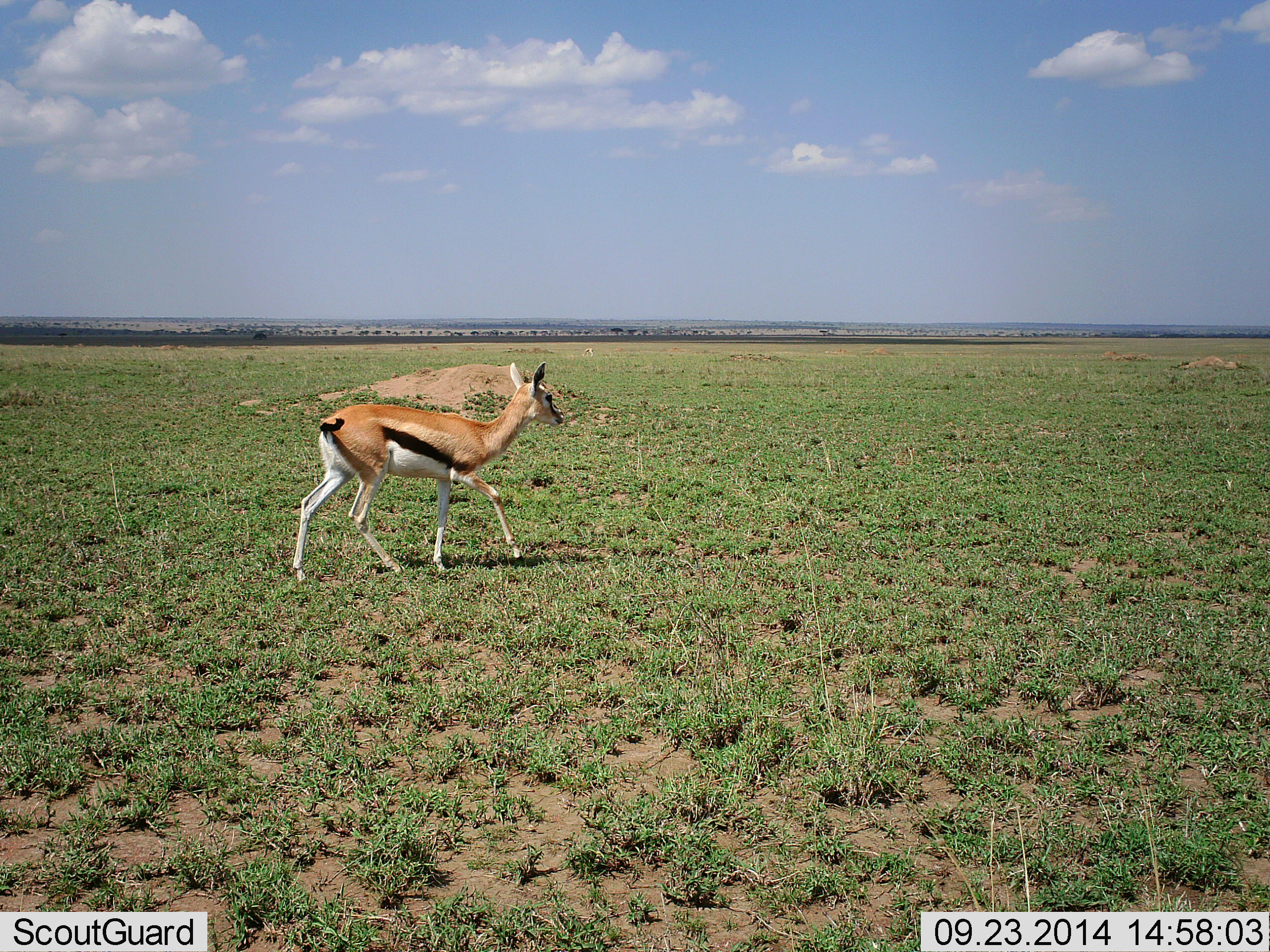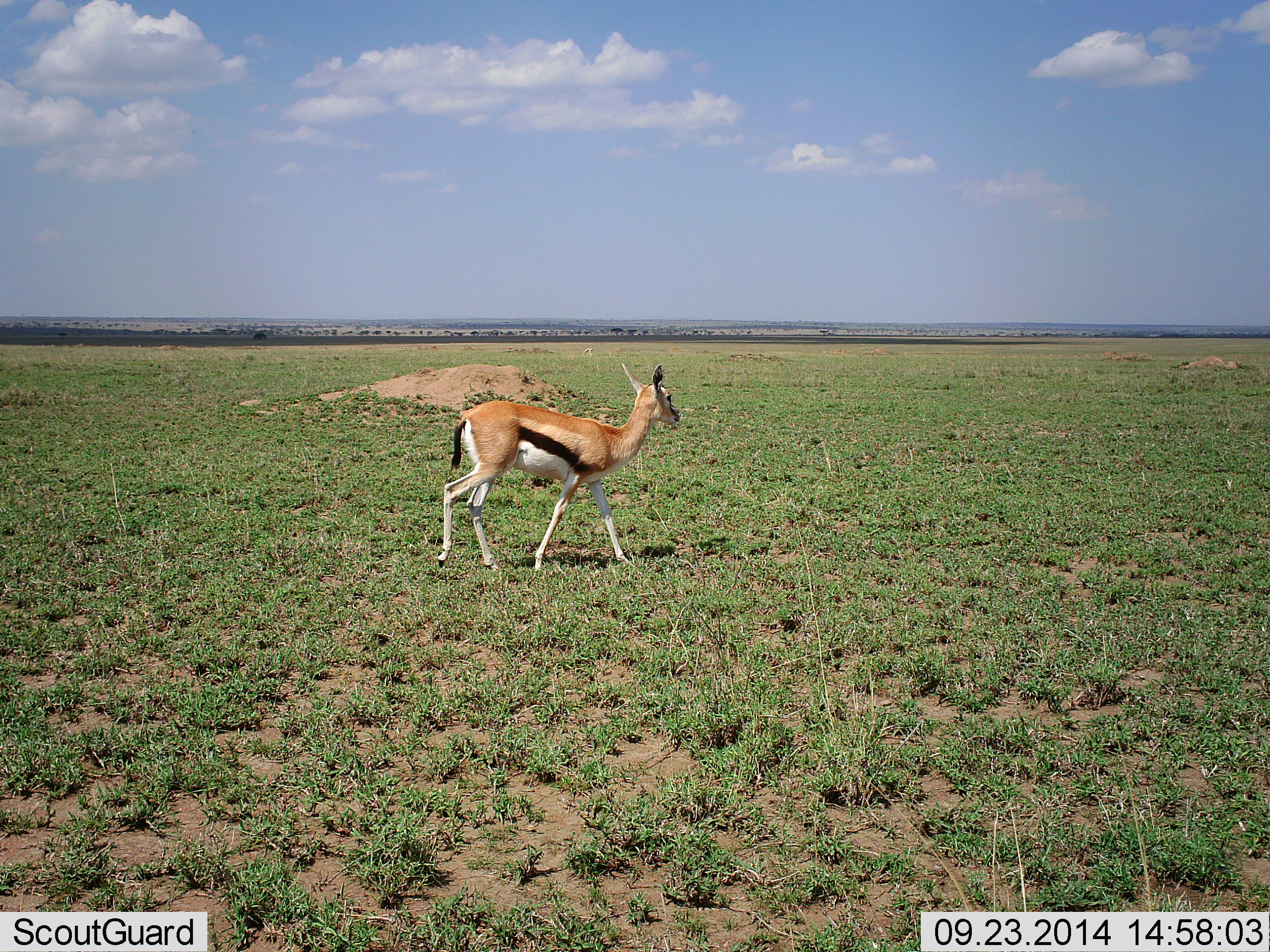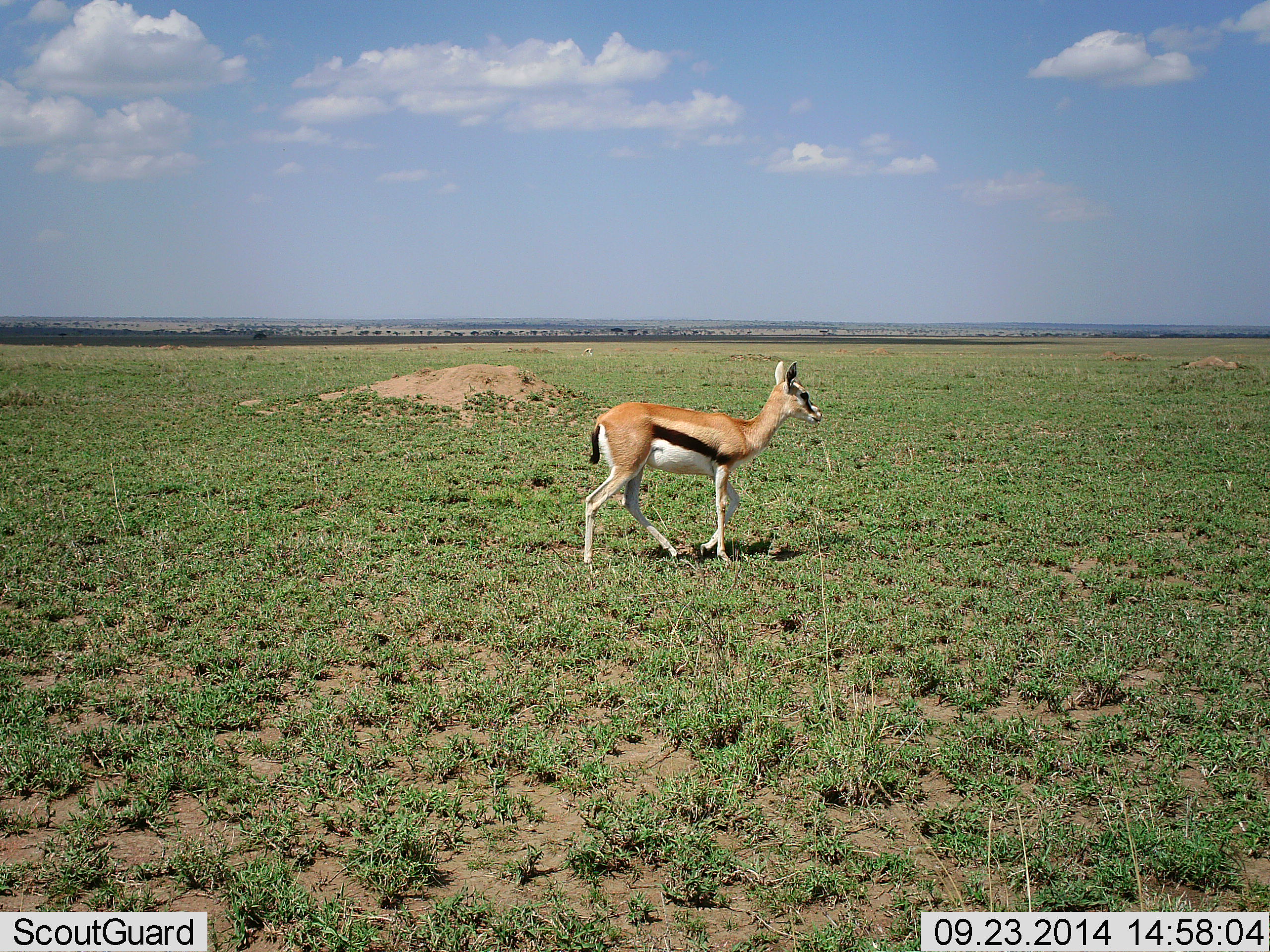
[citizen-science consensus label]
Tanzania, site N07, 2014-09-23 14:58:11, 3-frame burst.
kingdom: Animalia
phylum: Chordata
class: Mammalia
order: Artiodactyla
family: Bovidae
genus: Eudorcas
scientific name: Eudorcas thomsonii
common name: thomson's gazelle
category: gazellethomsons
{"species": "gazellethomsons (thomson's gazelle) (Eudorcas thomsonii)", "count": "1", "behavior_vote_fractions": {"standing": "30%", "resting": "0%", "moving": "90%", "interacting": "0%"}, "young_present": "0%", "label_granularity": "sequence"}